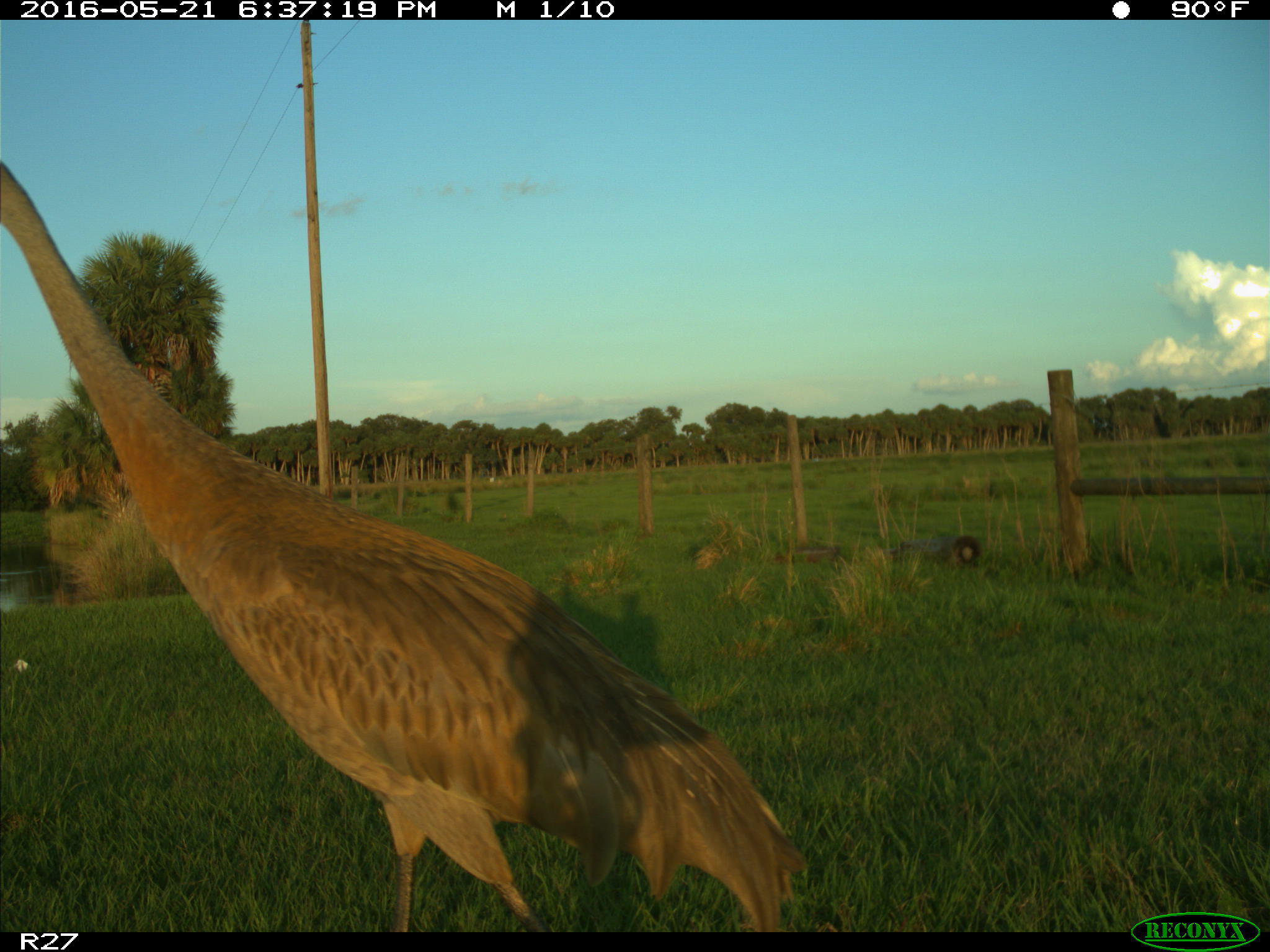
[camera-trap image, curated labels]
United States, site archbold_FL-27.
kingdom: Animalia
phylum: Chordata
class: Aves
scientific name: Aves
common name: birds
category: unidentified bird